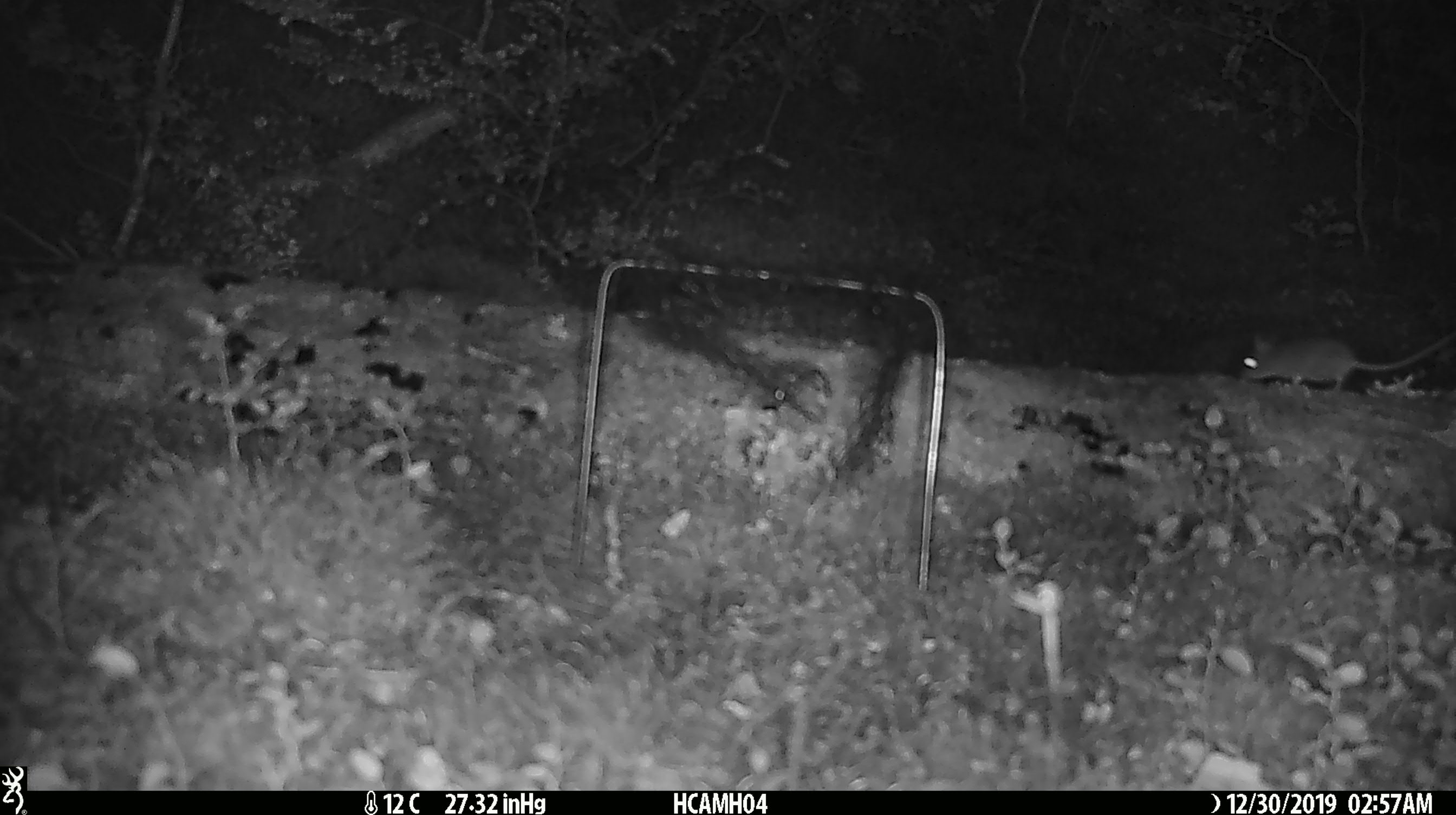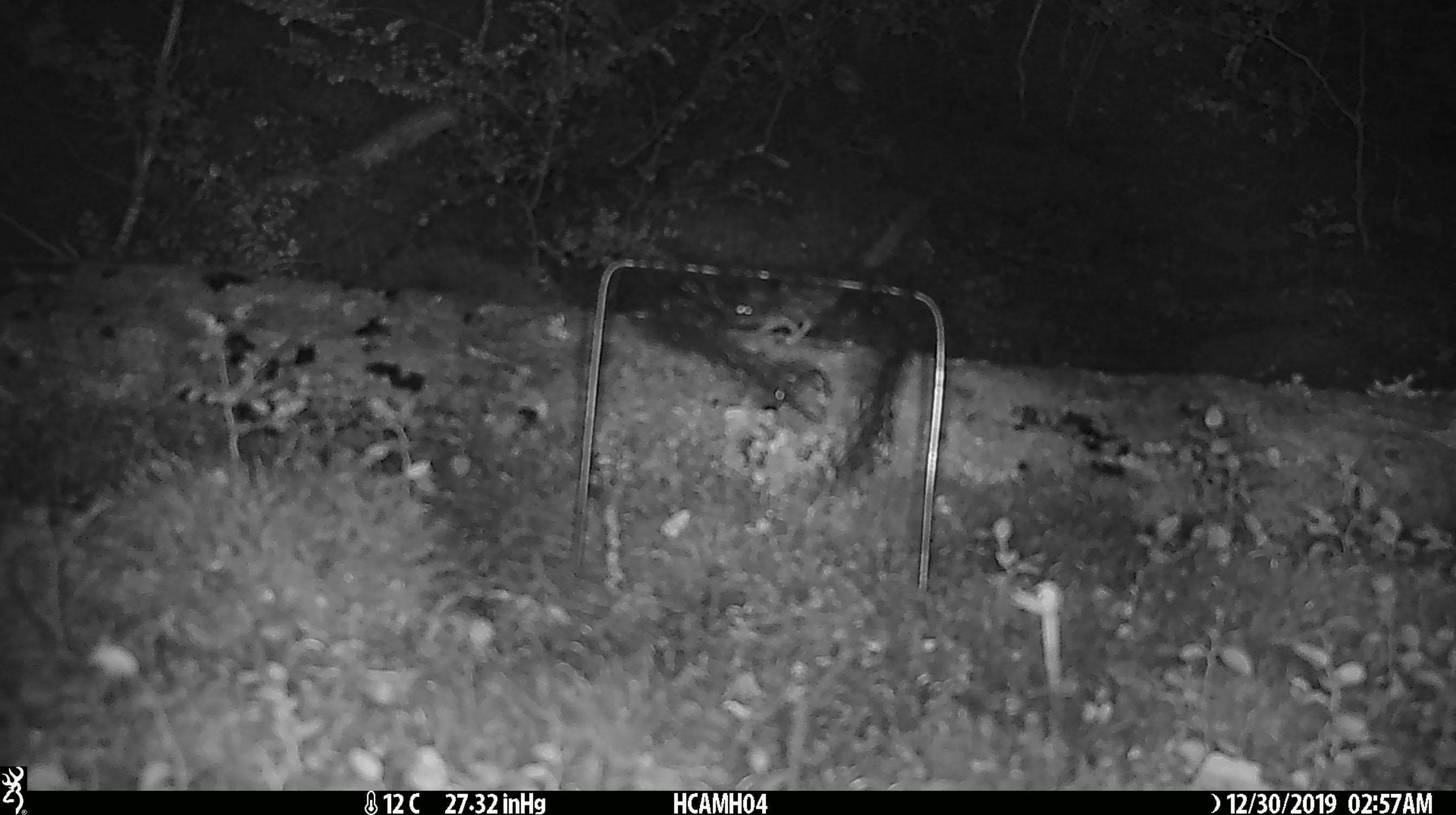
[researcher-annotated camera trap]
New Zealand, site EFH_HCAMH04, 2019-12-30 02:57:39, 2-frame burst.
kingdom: Animalia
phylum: Chordata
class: Mammalia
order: Rodentia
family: Muridae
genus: Mus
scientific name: Mus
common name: mouse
Mouse (Mus).